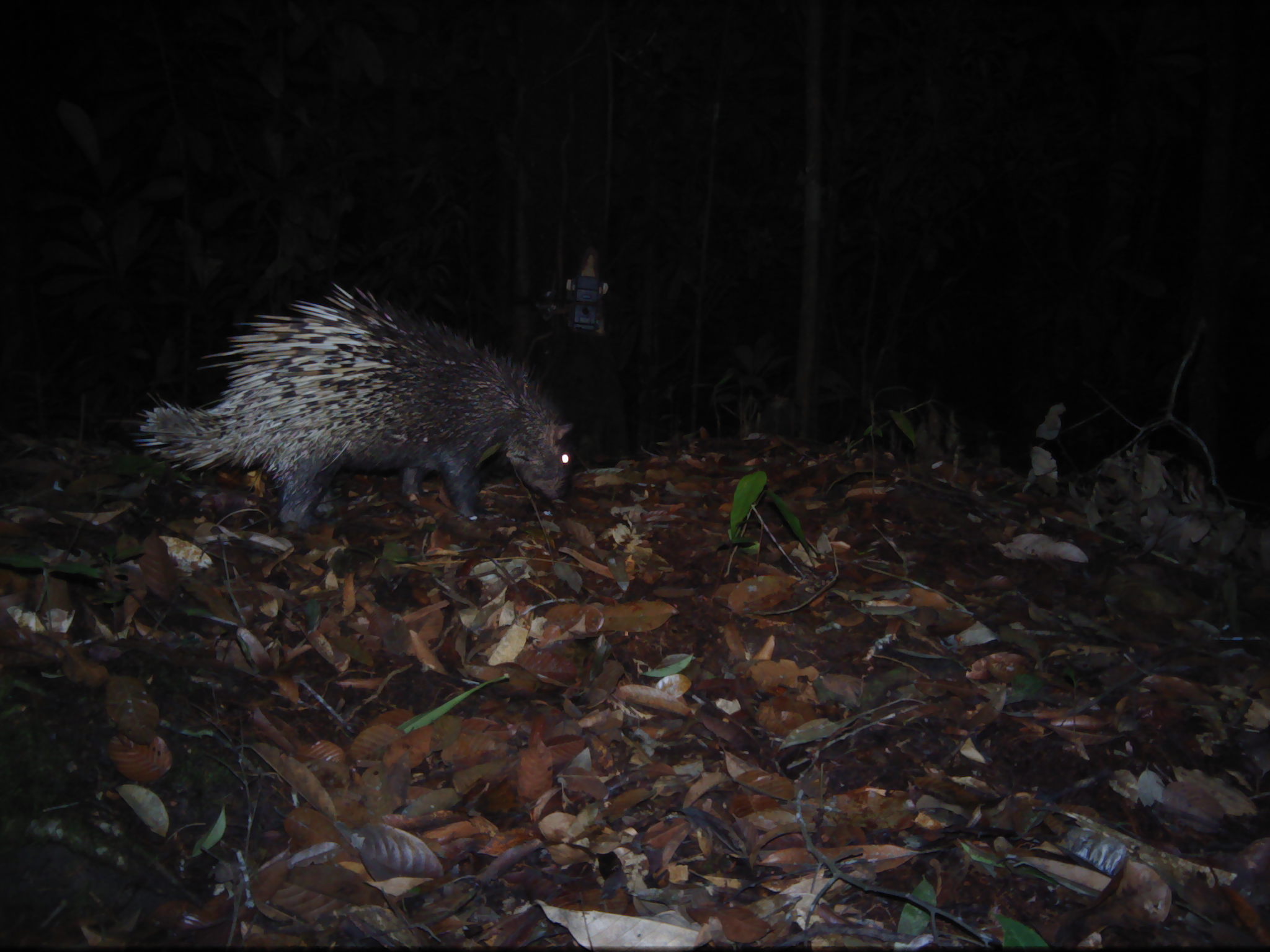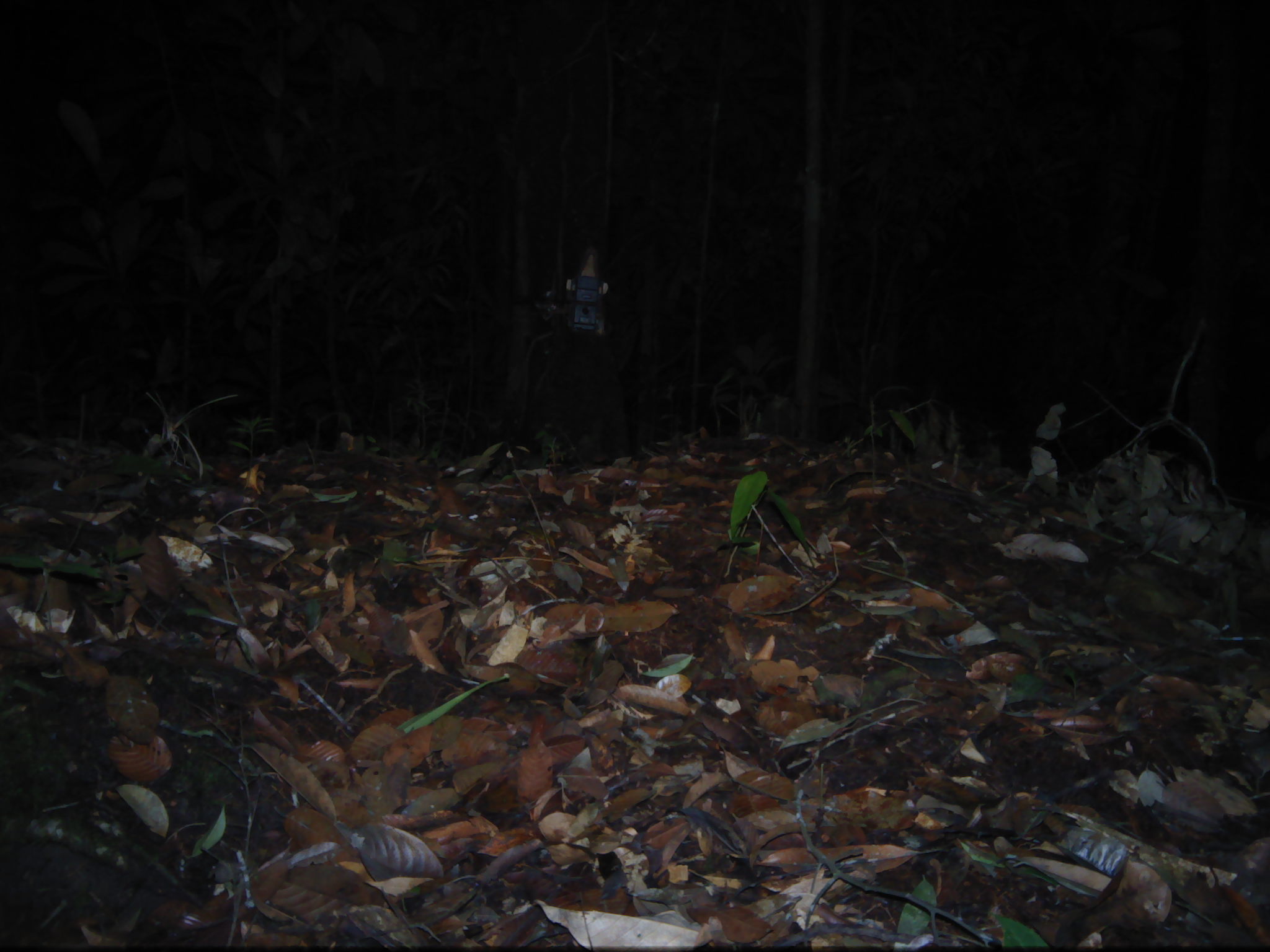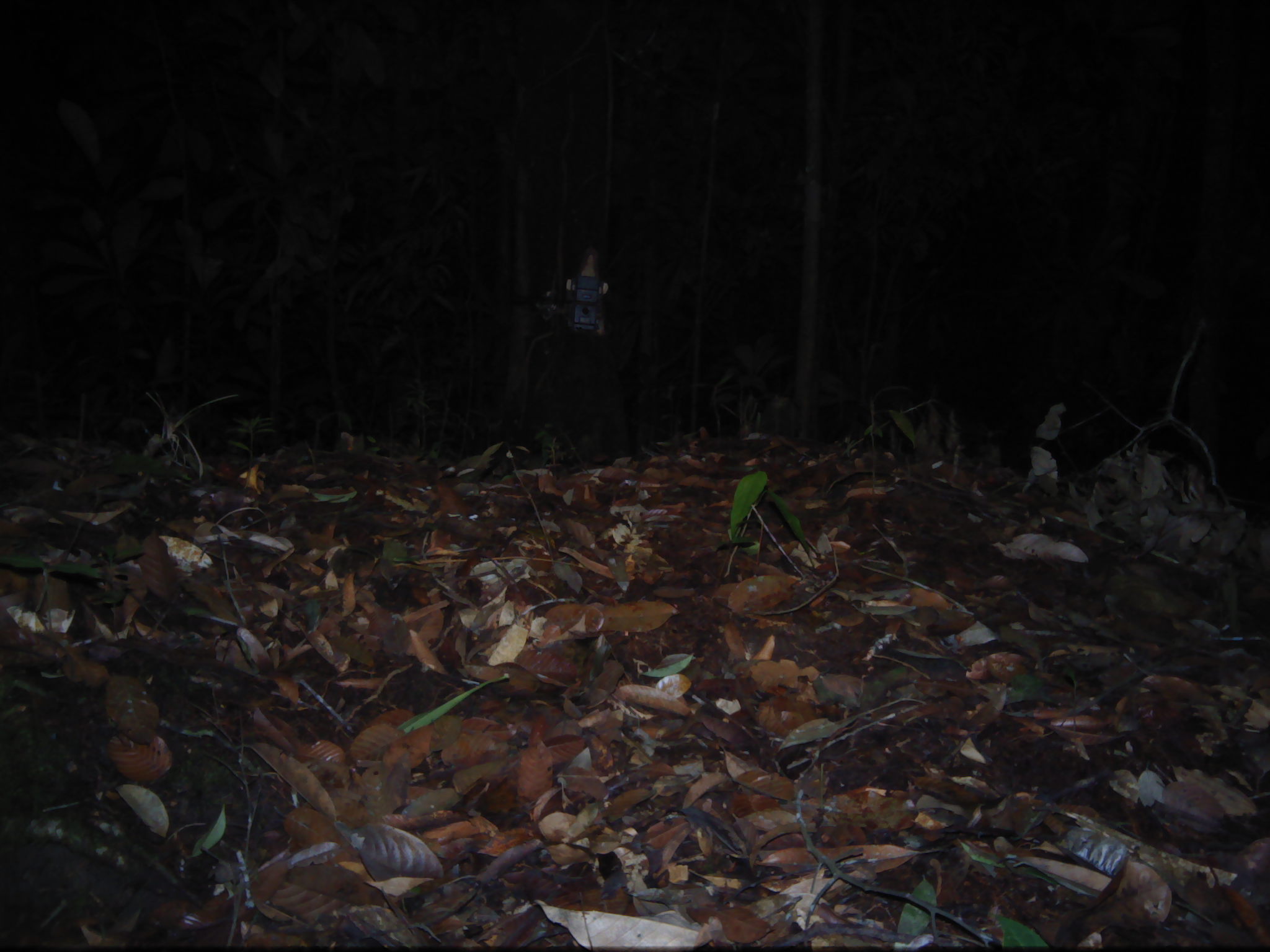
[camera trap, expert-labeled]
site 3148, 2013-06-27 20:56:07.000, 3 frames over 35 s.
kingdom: Animalia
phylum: Chordata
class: Mammalia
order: Rodentia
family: Hystricidae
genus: Hystrix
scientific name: Hystrix brachyura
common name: east asian porcupine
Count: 1.